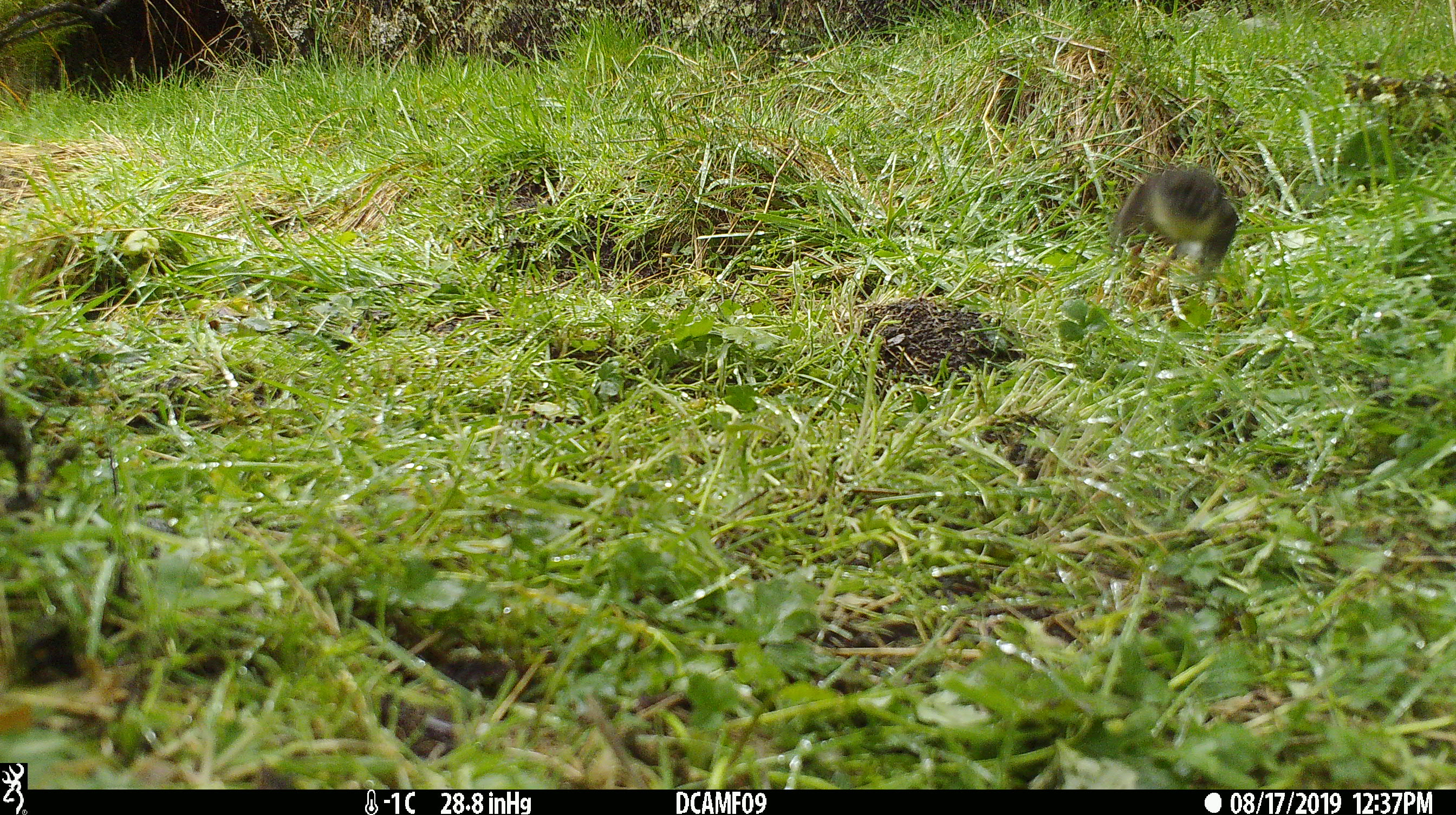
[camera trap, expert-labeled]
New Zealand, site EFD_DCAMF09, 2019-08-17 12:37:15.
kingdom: Animalia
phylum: Chordata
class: Aves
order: Passeriformes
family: Petroicidae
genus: Petroica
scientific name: Petroica macrocephala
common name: tomtit